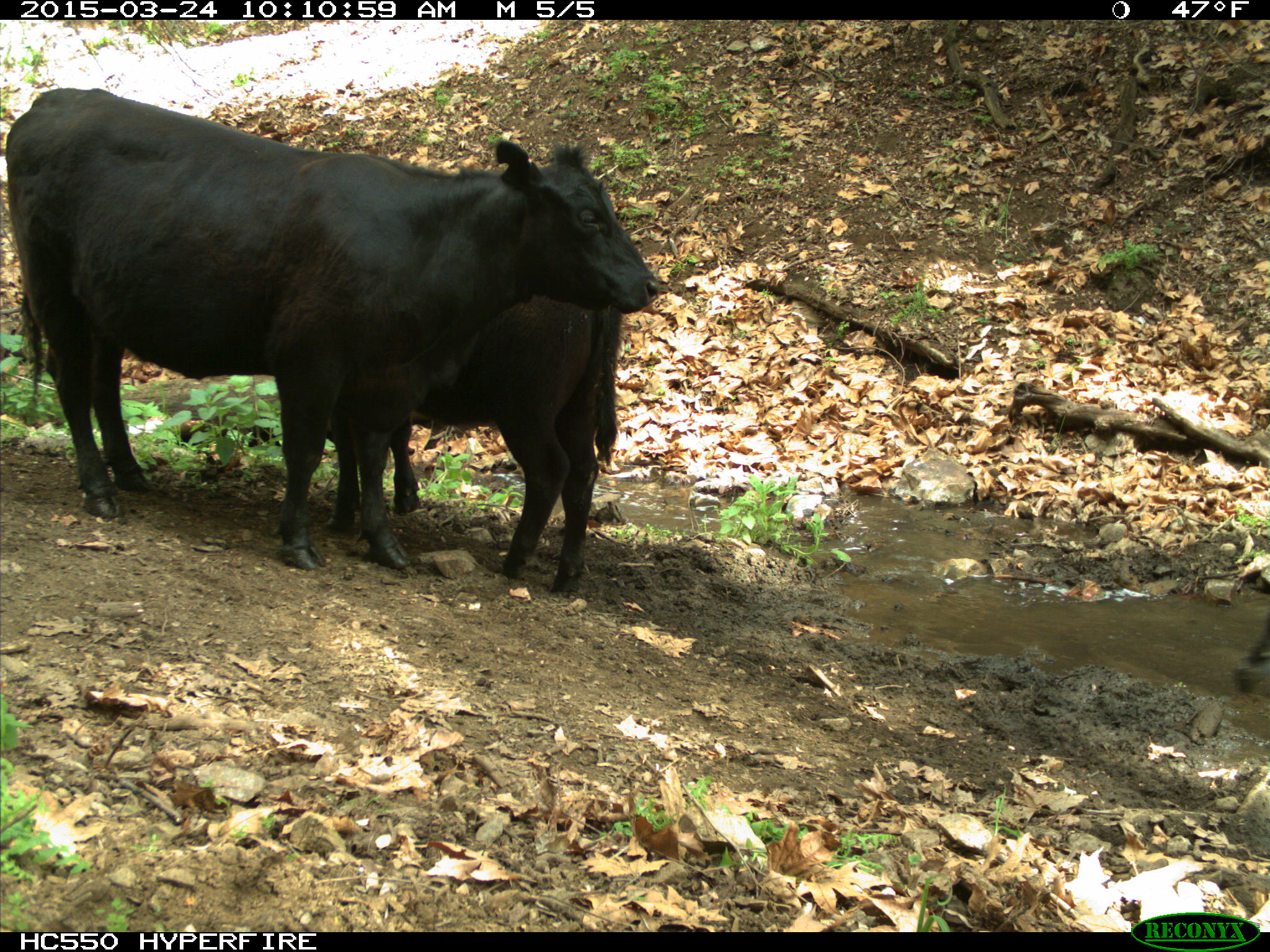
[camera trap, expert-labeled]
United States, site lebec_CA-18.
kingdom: Animalia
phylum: Chordata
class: Mammalia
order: Artiodactyla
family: Bovidae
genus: Bos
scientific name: Bos taurus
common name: domestic cow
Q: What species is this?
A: Bos taurus (domestic cow).